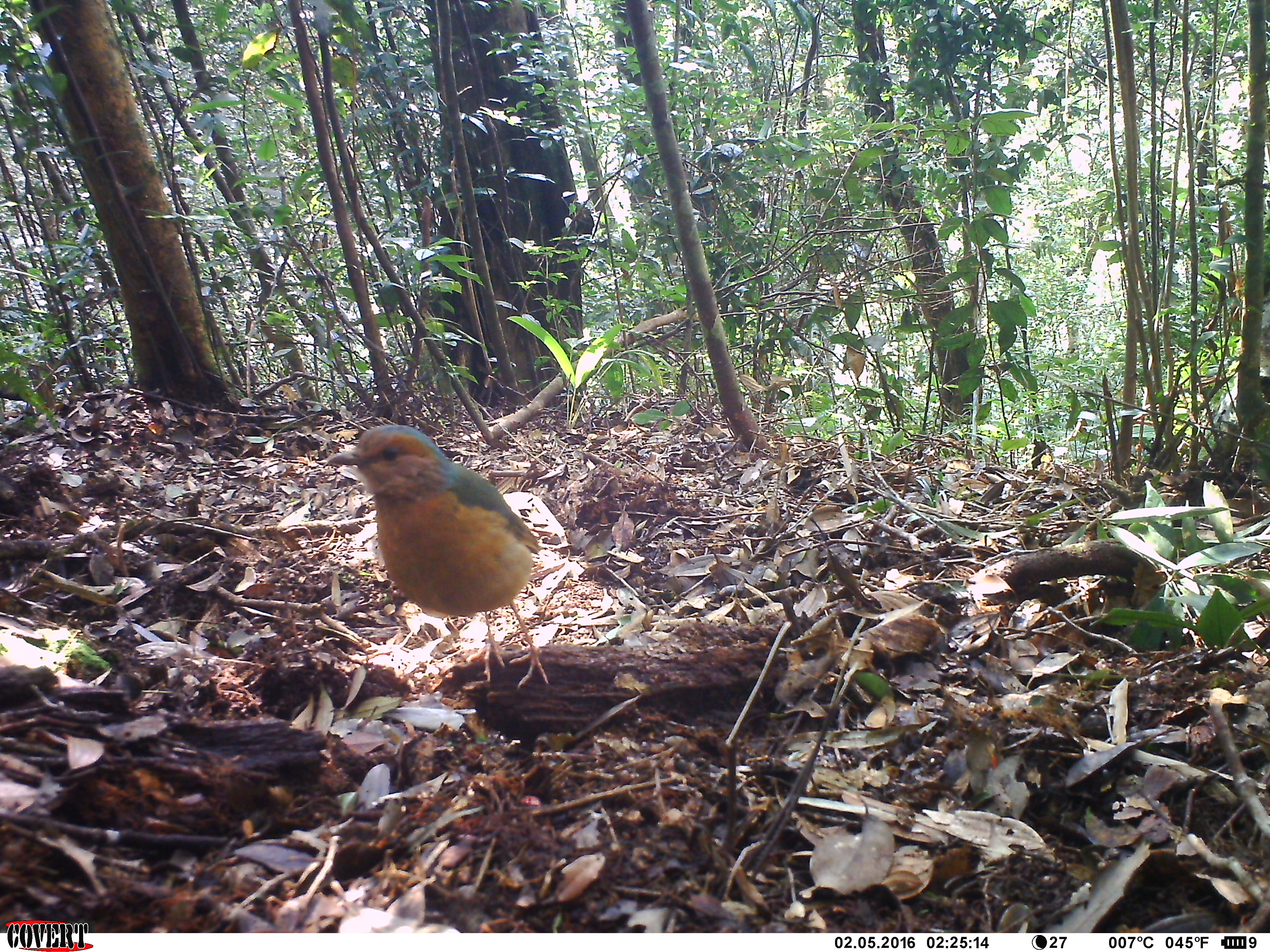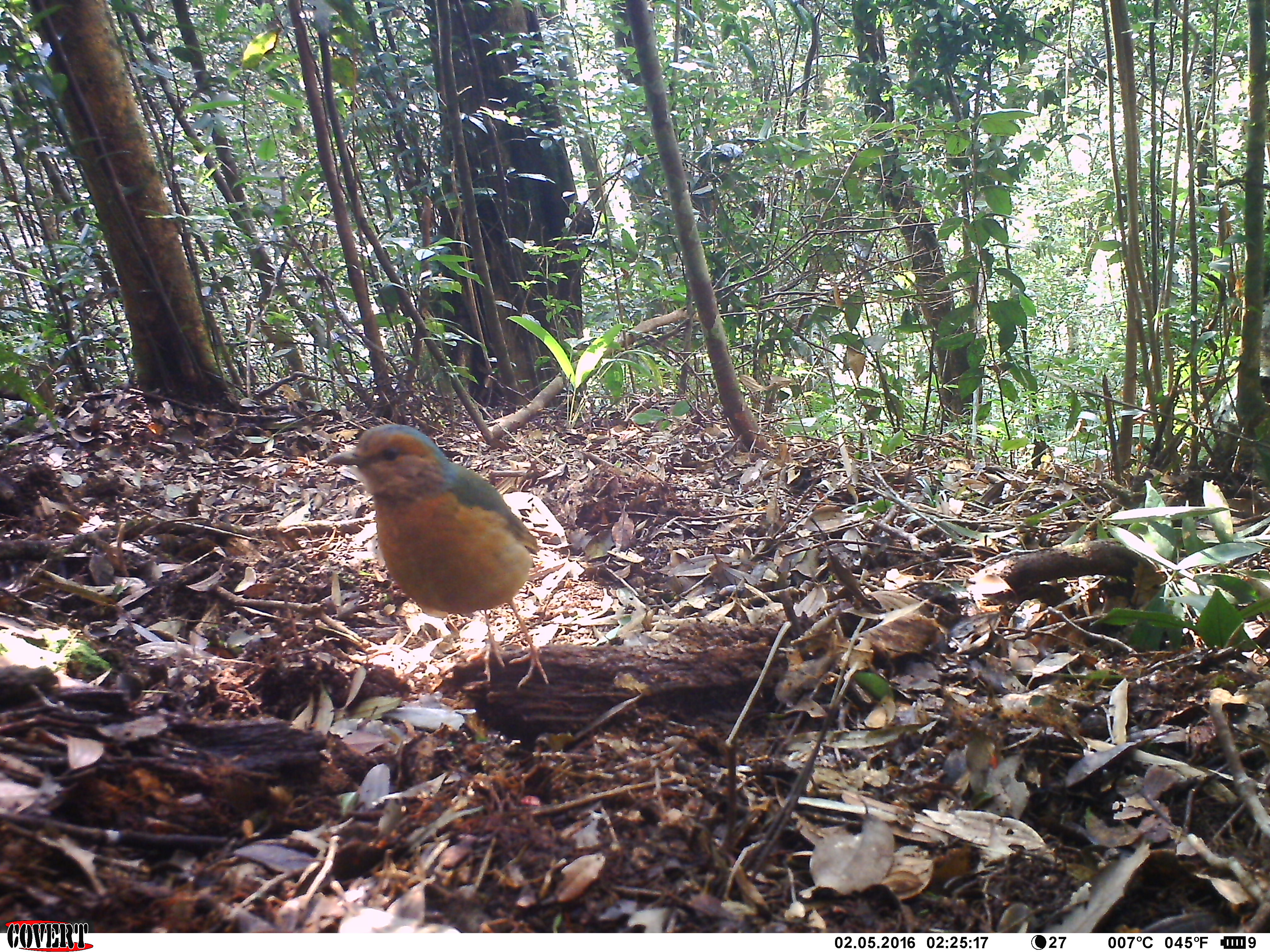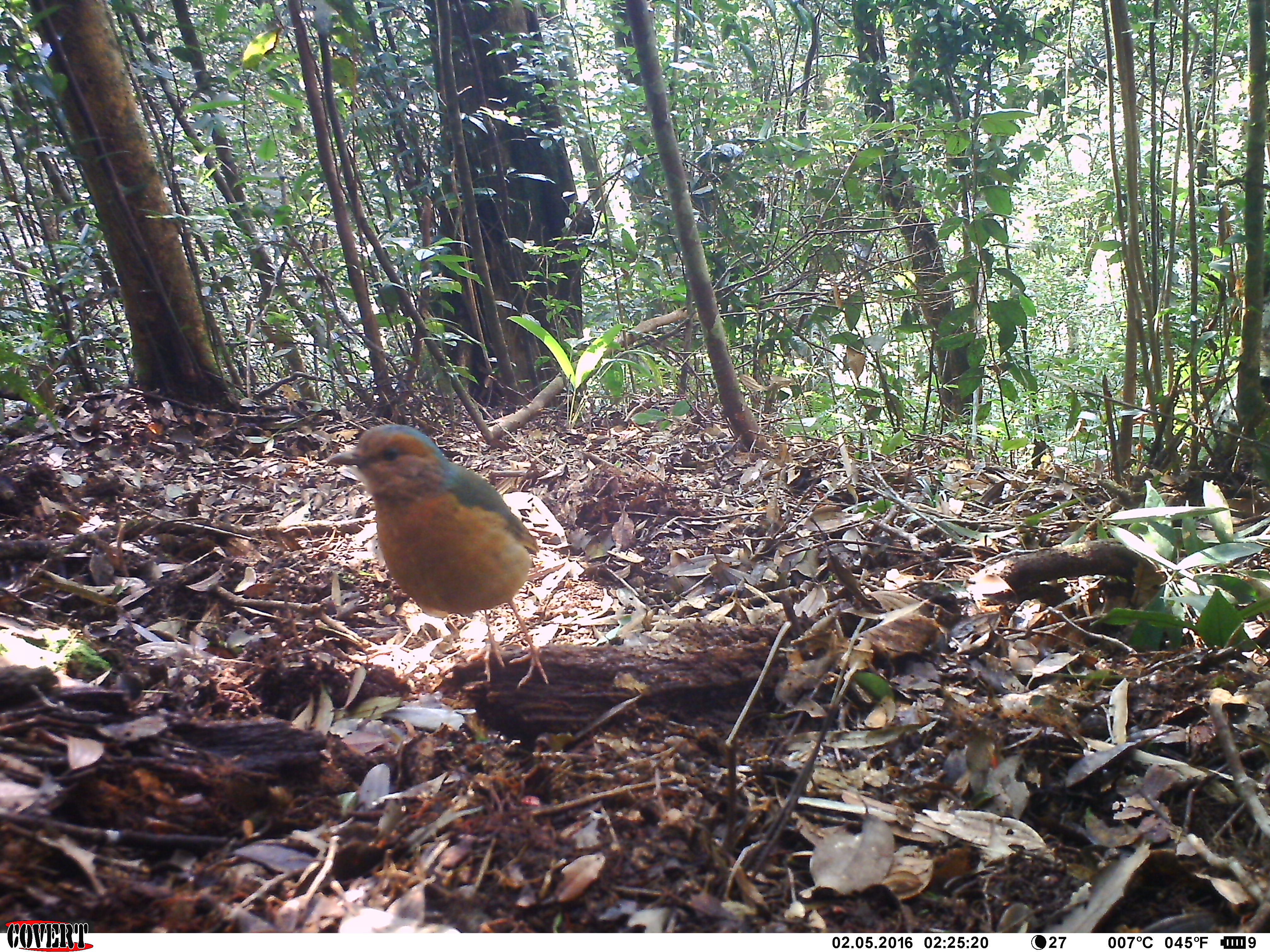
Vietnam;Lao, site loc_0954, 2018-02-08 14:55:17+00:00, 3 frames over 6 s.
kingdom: Animalia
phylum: Chordata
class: Aves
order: Passeriformes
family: Pittidae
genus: Pitta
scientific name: Pitta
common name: typical pittas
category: unidentified pitta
Unidentified pitta (typical pittas) (Pitta). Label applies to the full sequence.